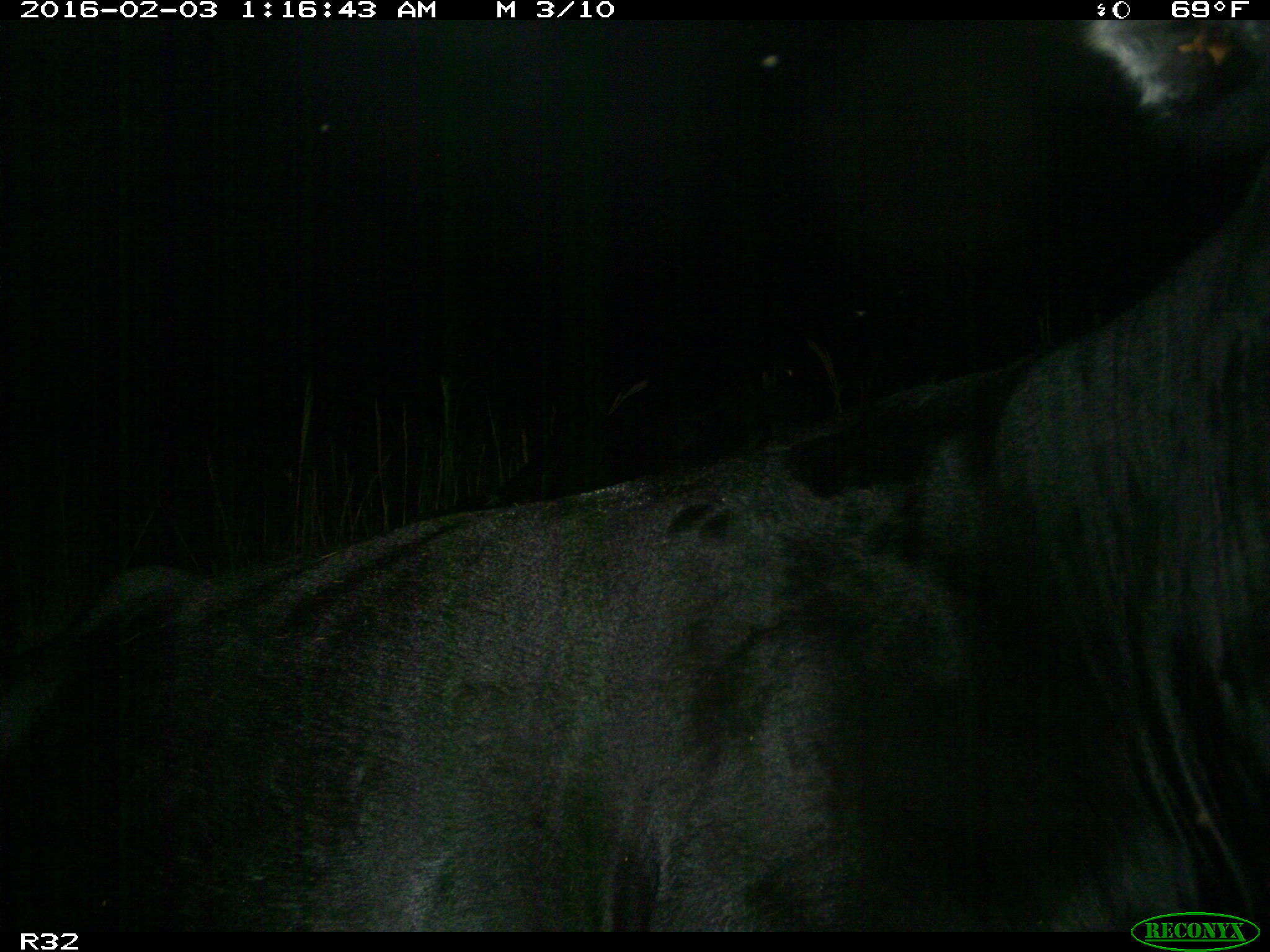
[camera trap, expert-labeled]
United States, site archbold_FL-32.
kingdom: Animalia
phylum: Chordata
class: Mammalia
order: Artiodactyla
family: Bovidae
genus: Bos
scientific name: Bos taurus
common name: domestic cow